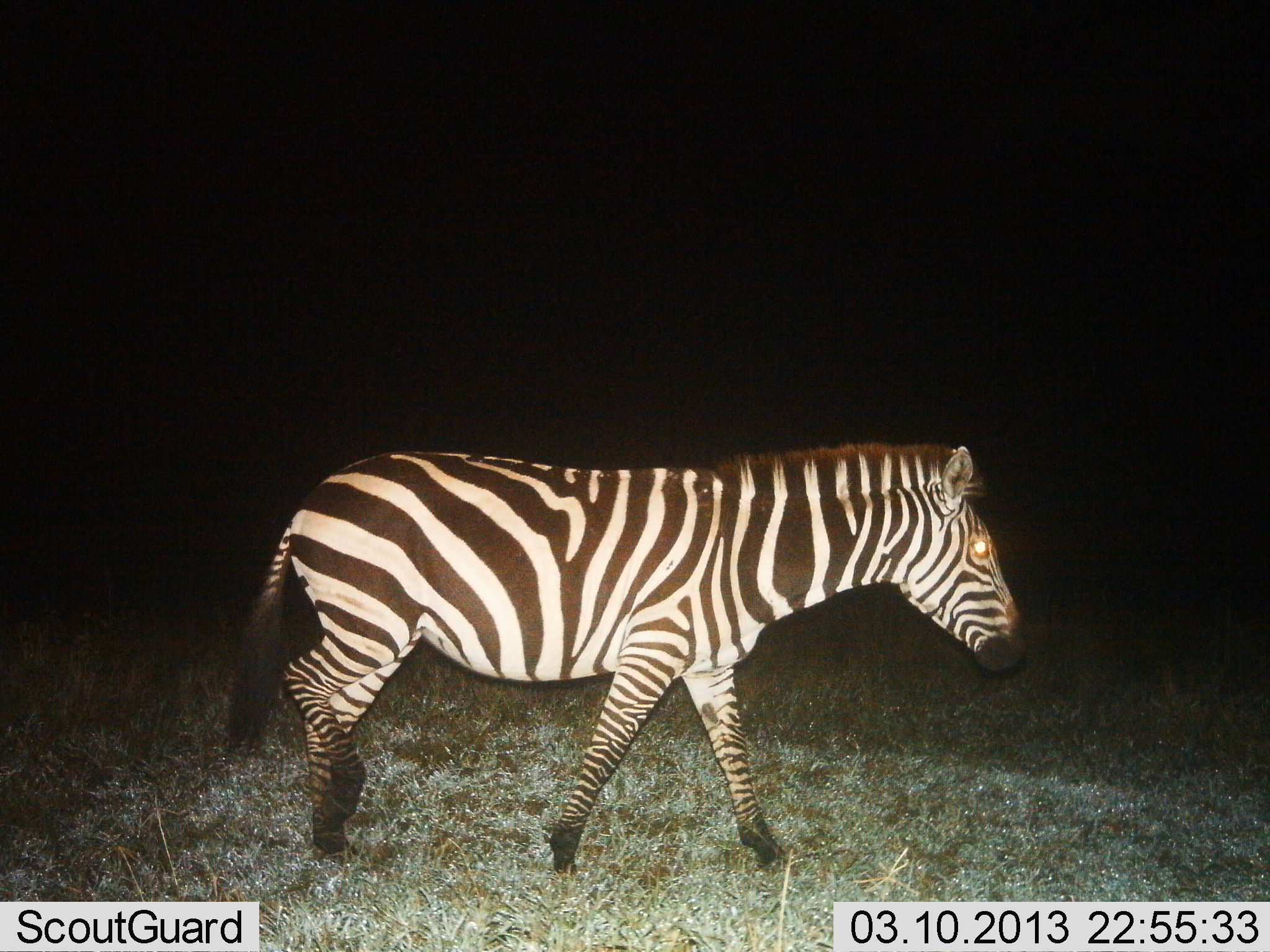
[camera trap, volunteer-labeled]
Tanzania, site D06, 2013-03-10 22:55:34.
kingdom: Animalia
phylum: Chordata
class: Mammalia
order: Perissodactyla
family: Equidae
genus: Equus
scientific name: Equus quagga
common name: plains zebra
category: zebra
Zebra (plains zebra) (Equus quagga), count 1. Behavior (volunteer vote fractions): standing 4%, resting 0%, moving 92%, interacting 0%. Young present (vote fraction): 0%. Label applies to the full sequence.